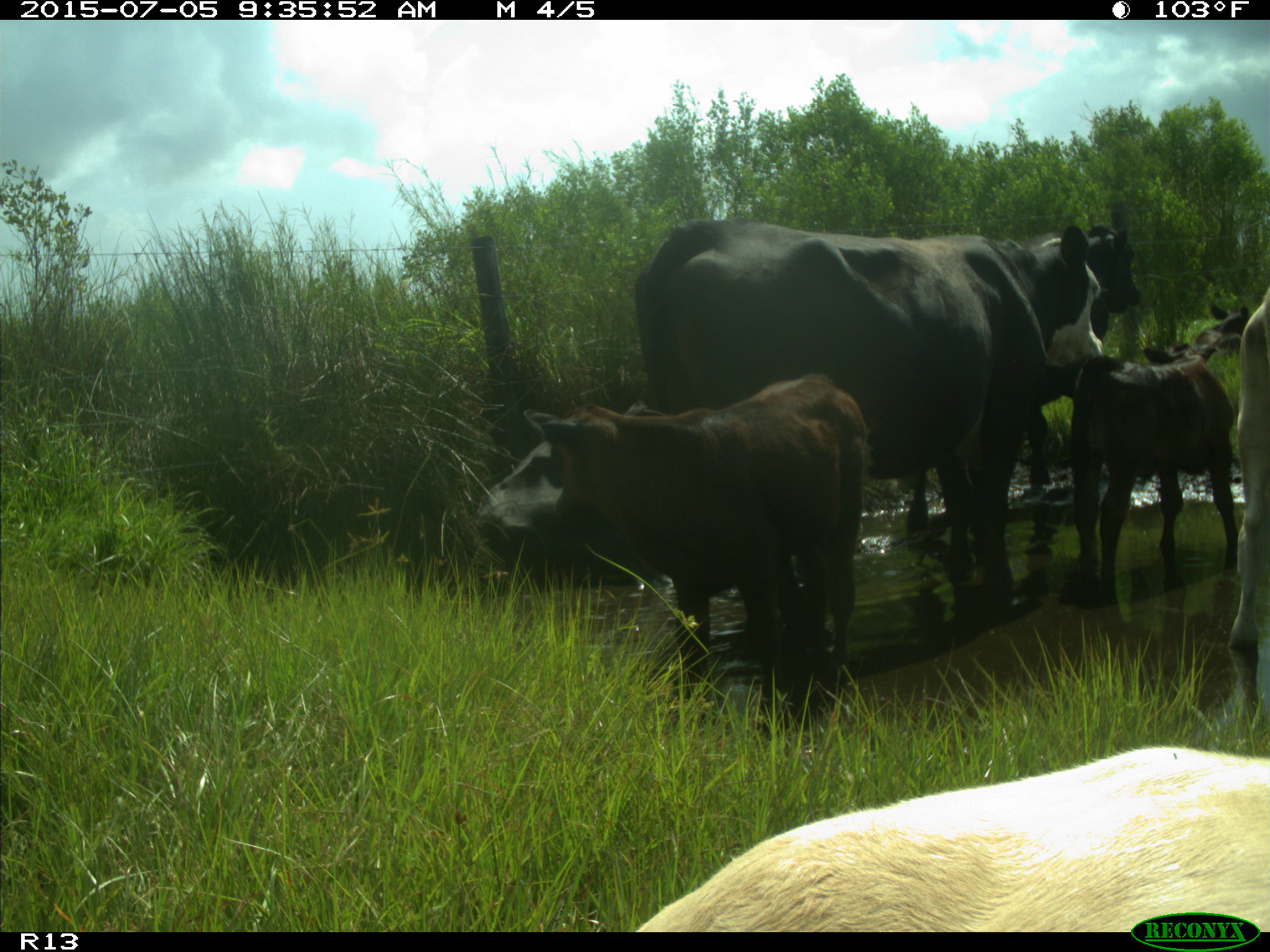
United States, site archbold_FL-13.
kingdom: Animalia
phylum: Chordata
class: Mammalia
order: Artiodactyla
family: Bovidae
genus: Bos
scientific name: Bos taurus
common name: domestic cow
Bos taurus (domestic cow).